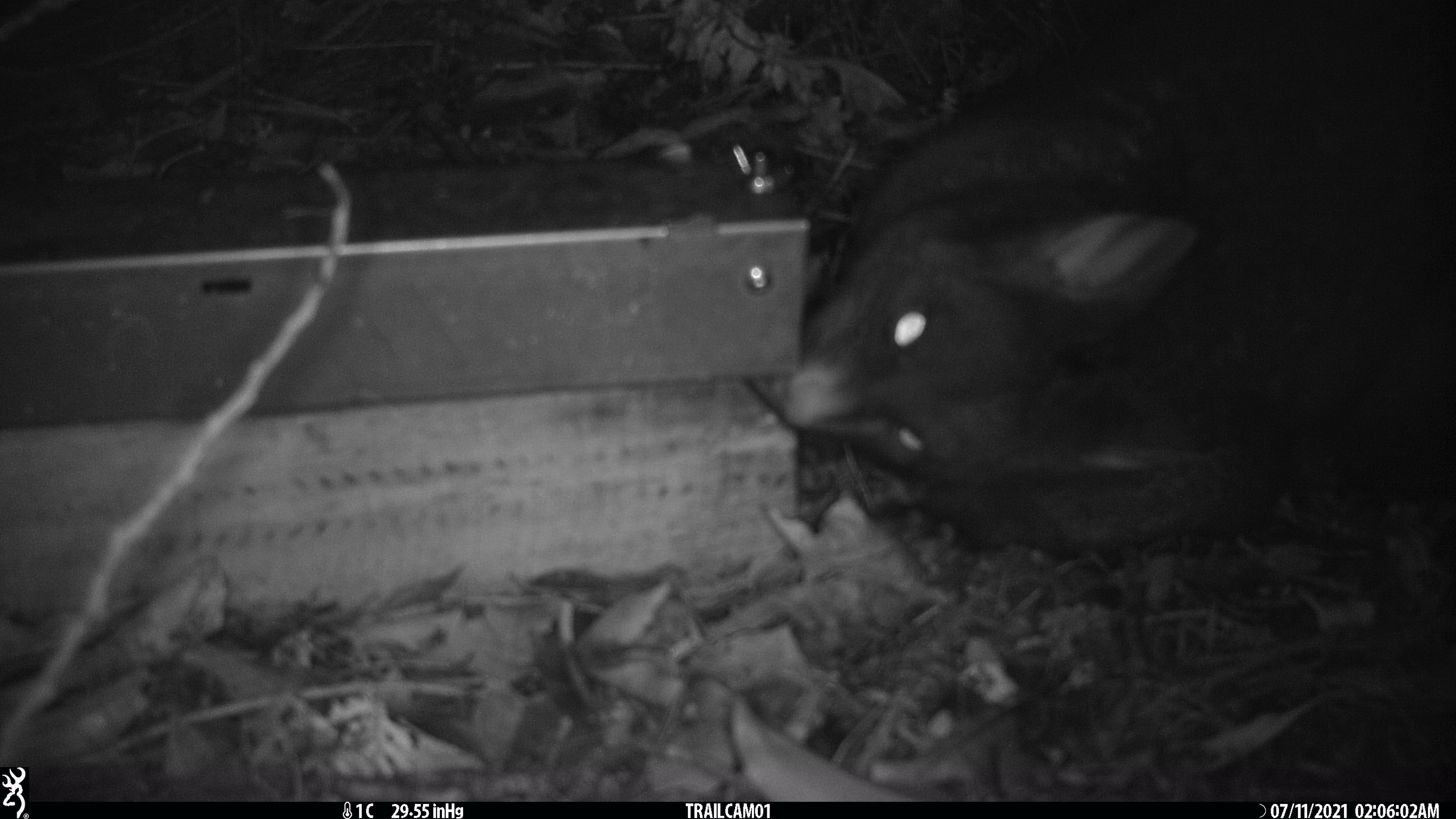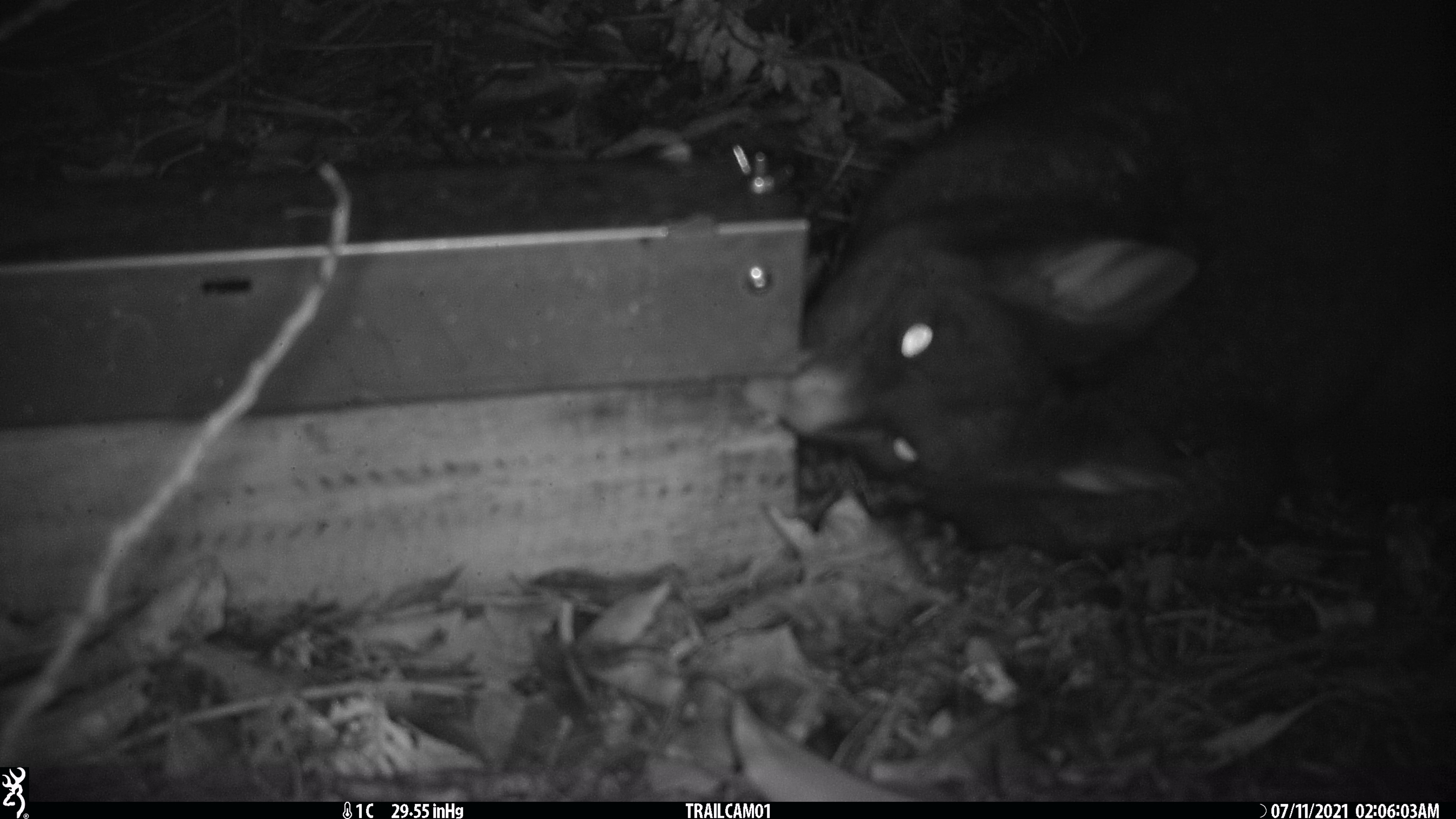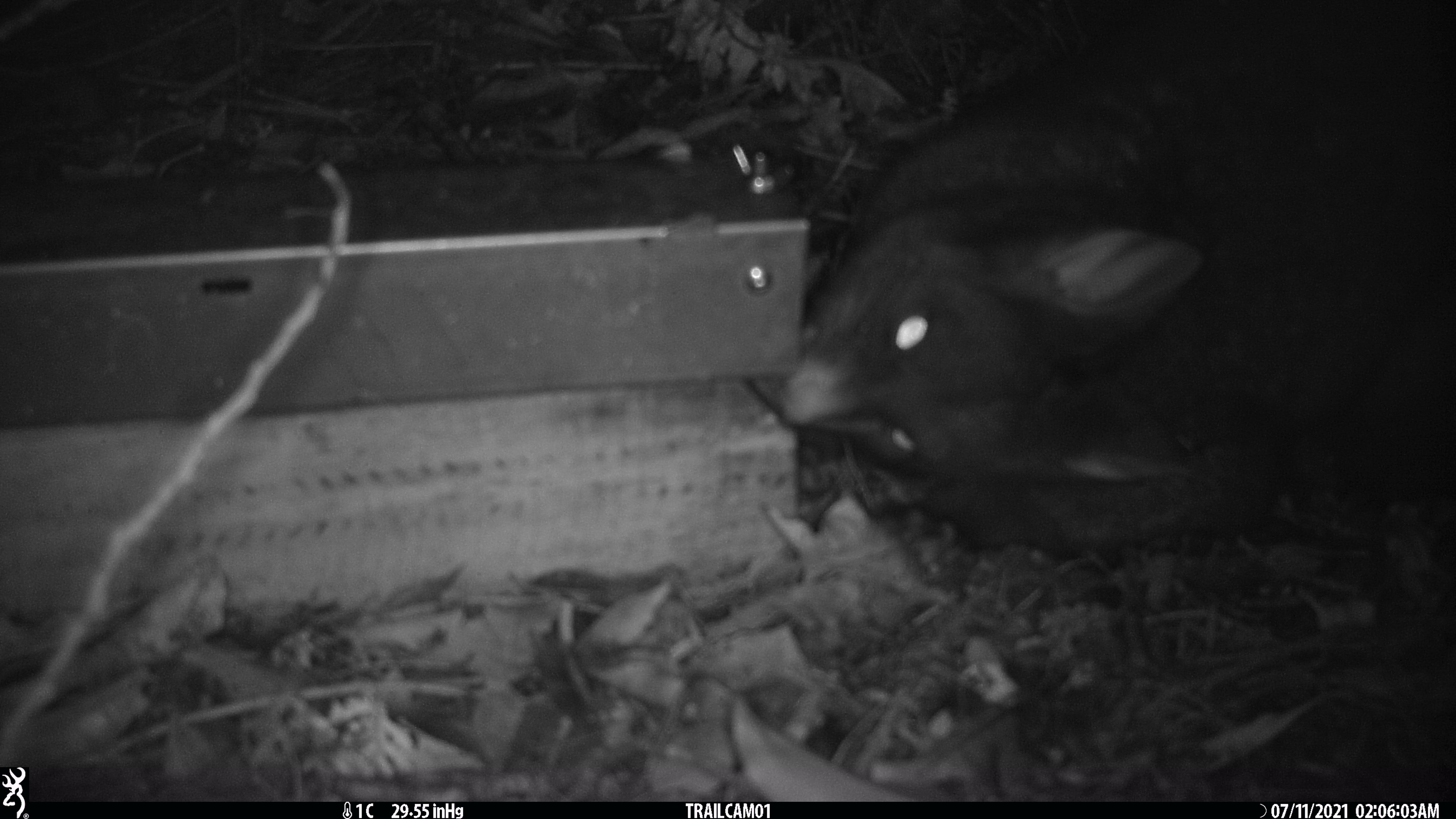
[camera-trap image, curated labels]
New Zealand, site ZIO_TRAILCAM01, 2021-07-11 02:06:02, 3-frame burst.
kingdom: Animalia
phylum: Chordata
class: Mammalia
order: Diprotodontia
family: Phalangeridae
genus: Trichosurus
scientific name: Trichosurus vulpecula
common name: common brushtail possum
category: possum